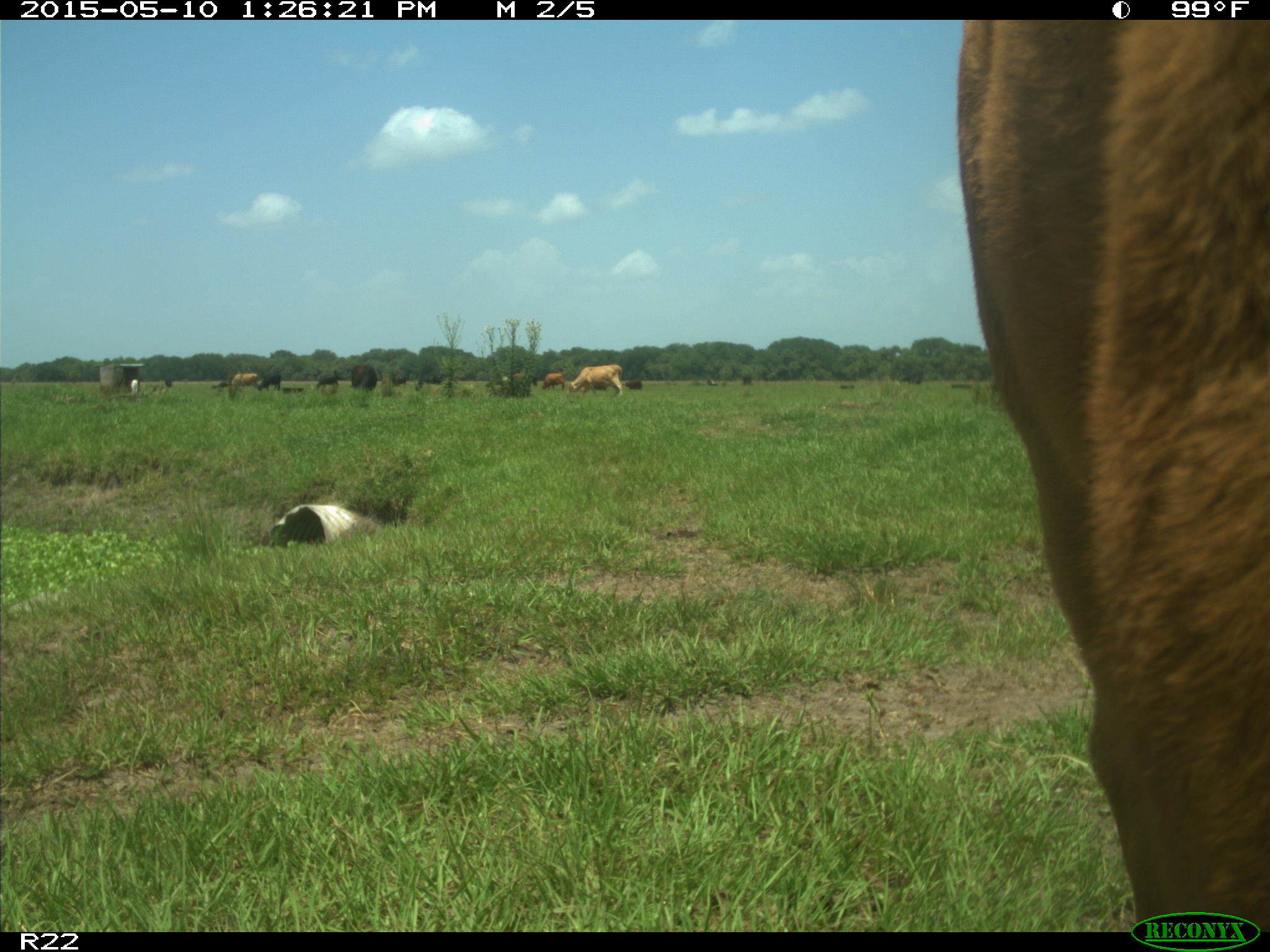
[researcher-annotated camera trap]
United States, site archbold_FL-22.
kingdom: Animalia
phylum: Chordata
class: Mammalia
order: Artiodactyla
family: Bovidae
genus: Bos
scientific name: Bos taurus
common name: domestic cow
Bos taurus (domestic cow).